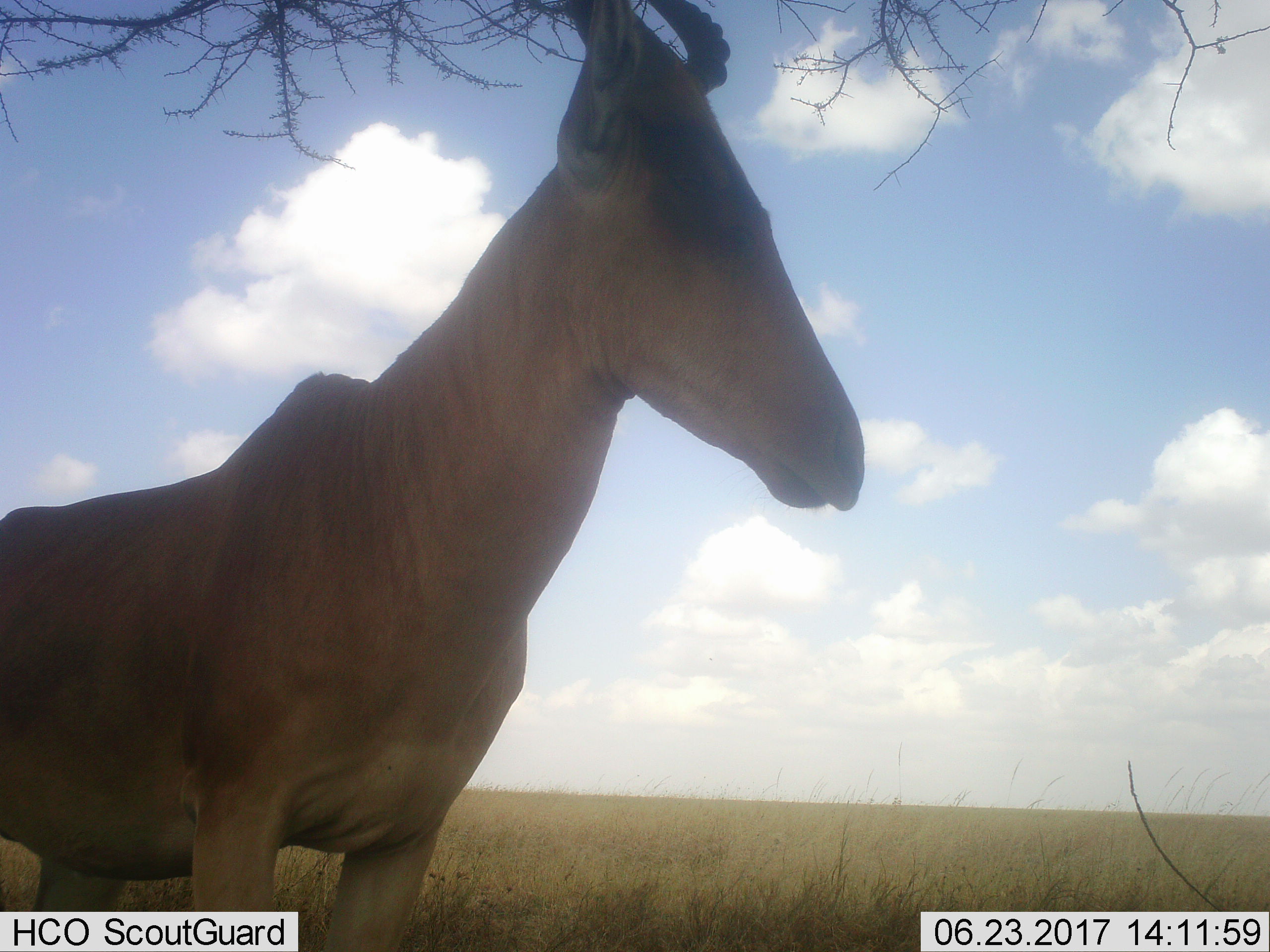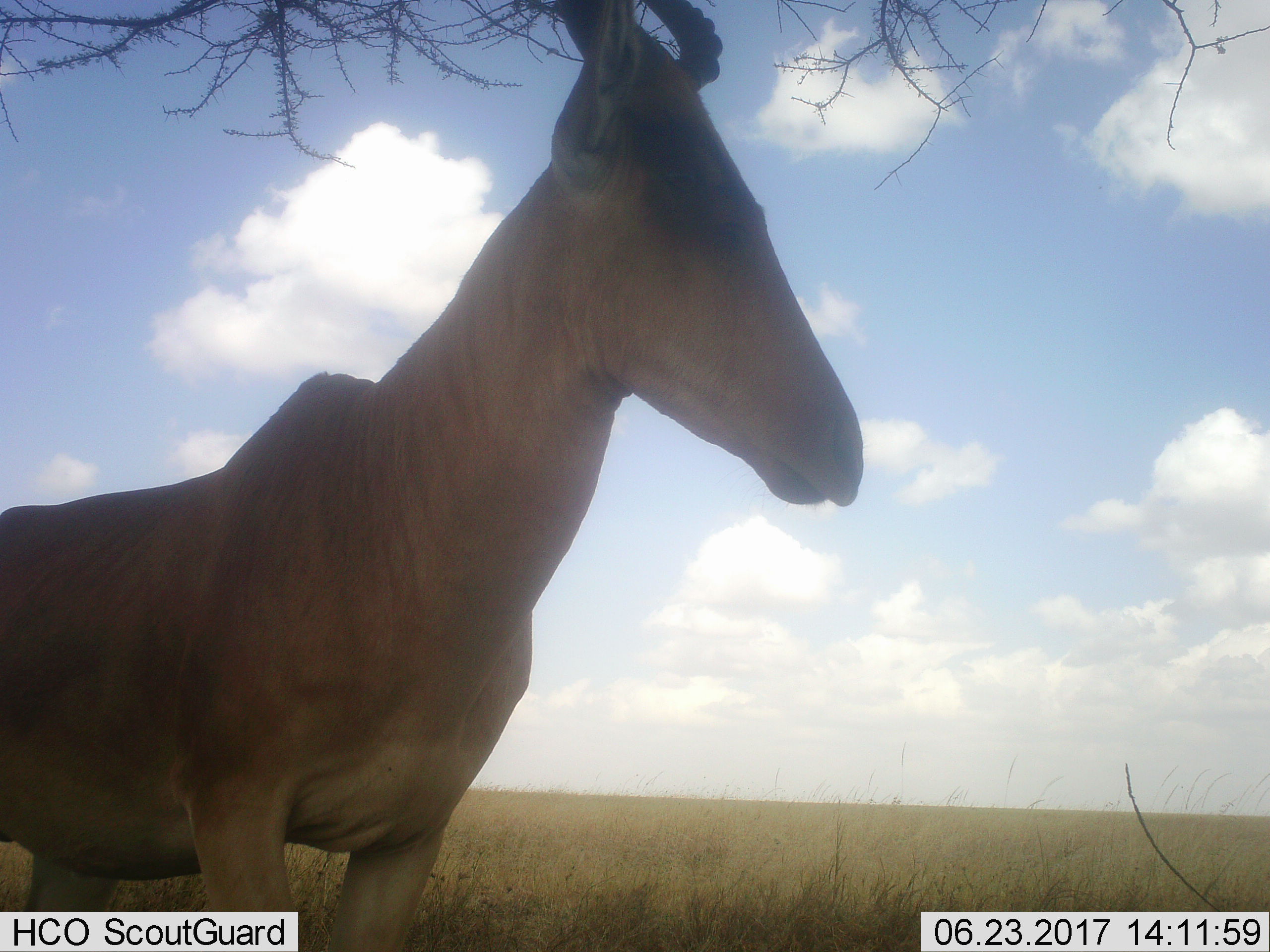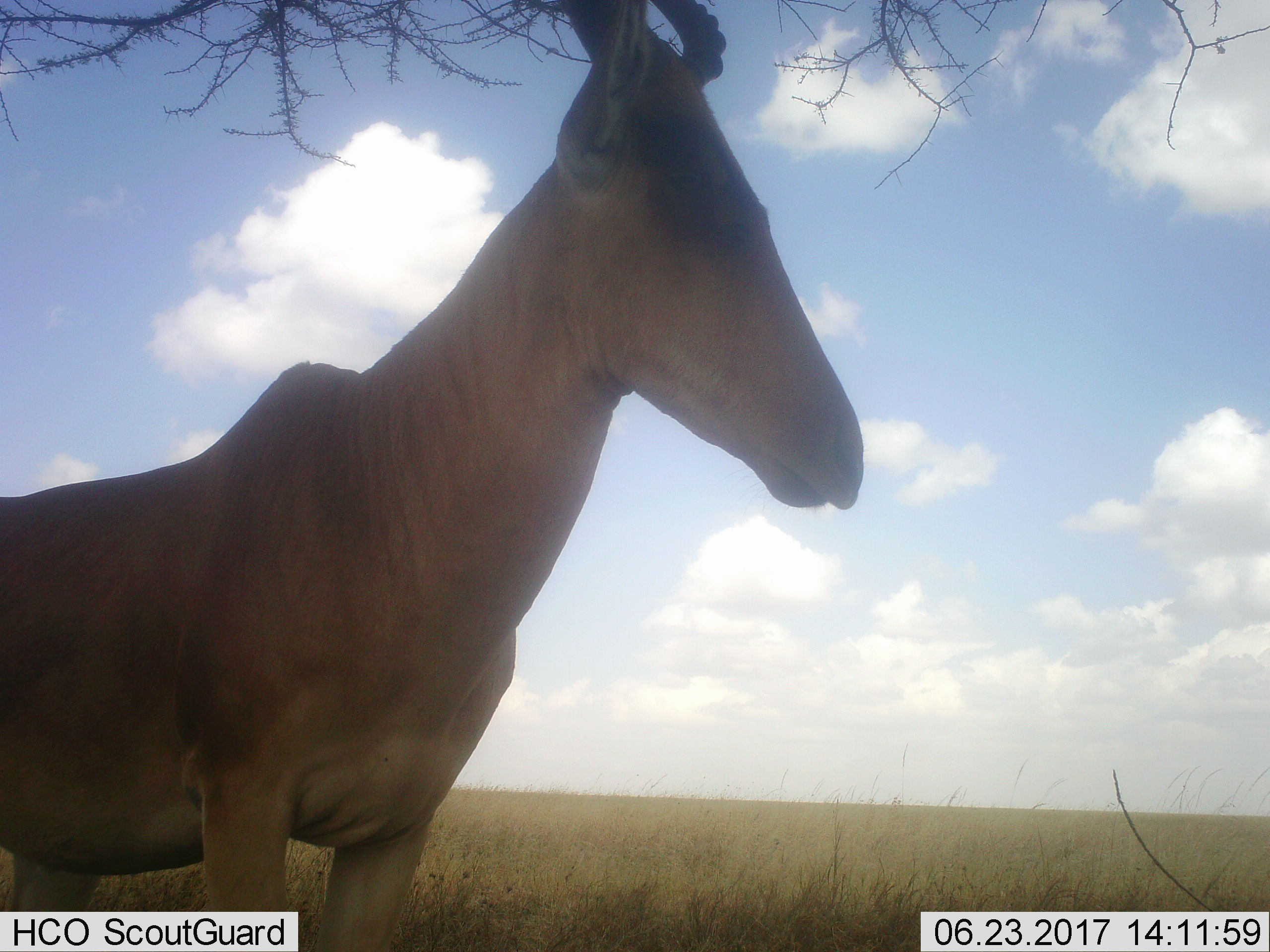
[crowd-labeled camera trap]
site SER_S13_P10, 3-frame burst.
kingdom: Animalia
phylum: Chordata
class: Mammalia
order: Artiodactyla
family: Bovidae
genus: Alcelaphus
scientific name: Alcelaphus buselaphus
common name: hartebeest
Hartebeest (Alcelaphus buselaphus), count 1. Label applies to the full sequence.